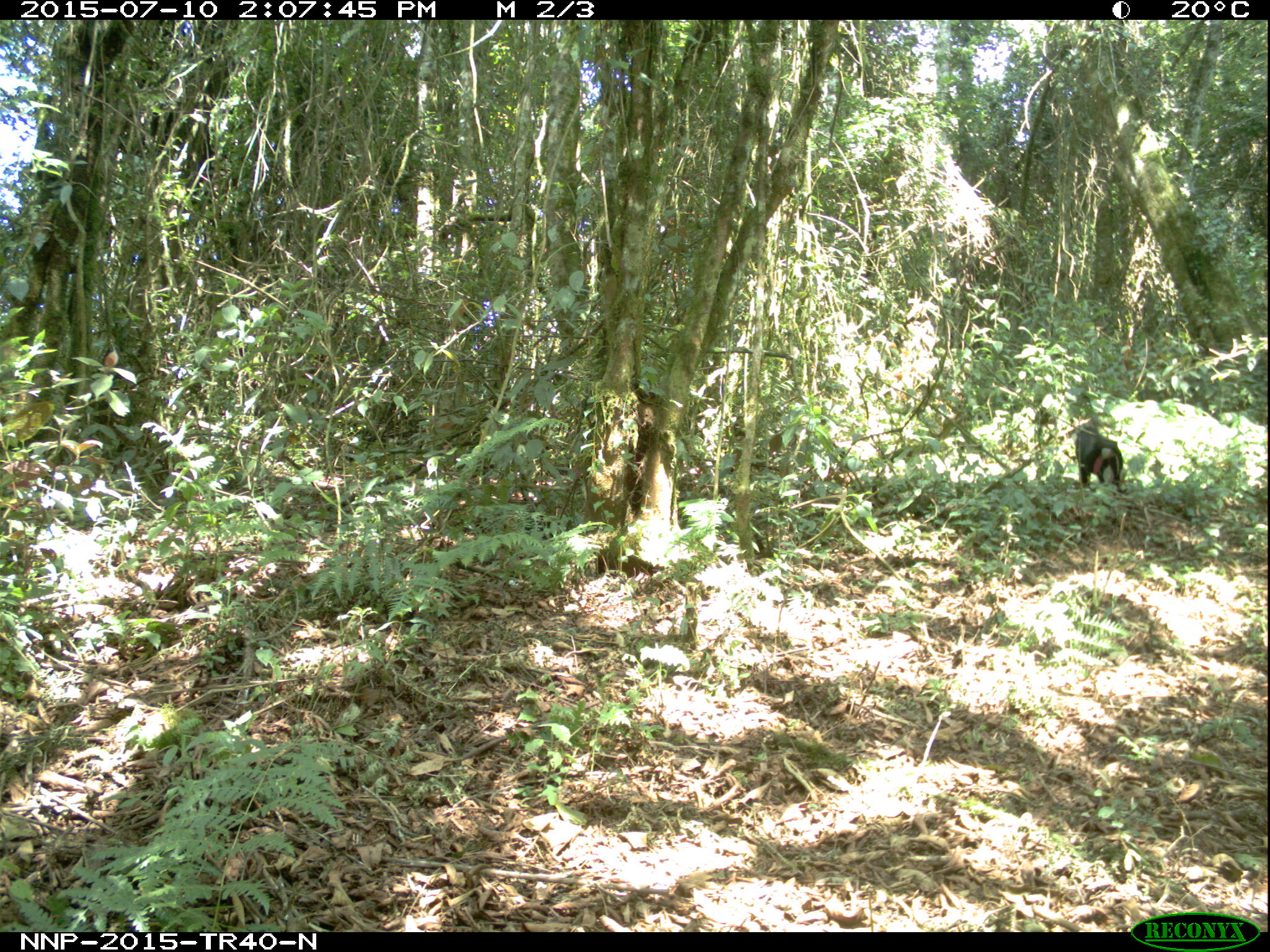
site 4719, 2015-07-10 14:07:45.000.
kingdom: Animalia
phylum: Chordata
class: Mammalia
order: Primates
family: Cercopithecidae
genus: Allochrocebus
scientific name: Allochrocebus lhoesti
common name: l'hoest's monkey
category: cercopithecus lhoesti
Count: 1.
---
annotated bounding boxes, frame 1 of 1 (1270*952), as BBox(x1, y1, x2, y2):
cercopithecus lhoesti: BBox(1075, 390, 1127, 493)